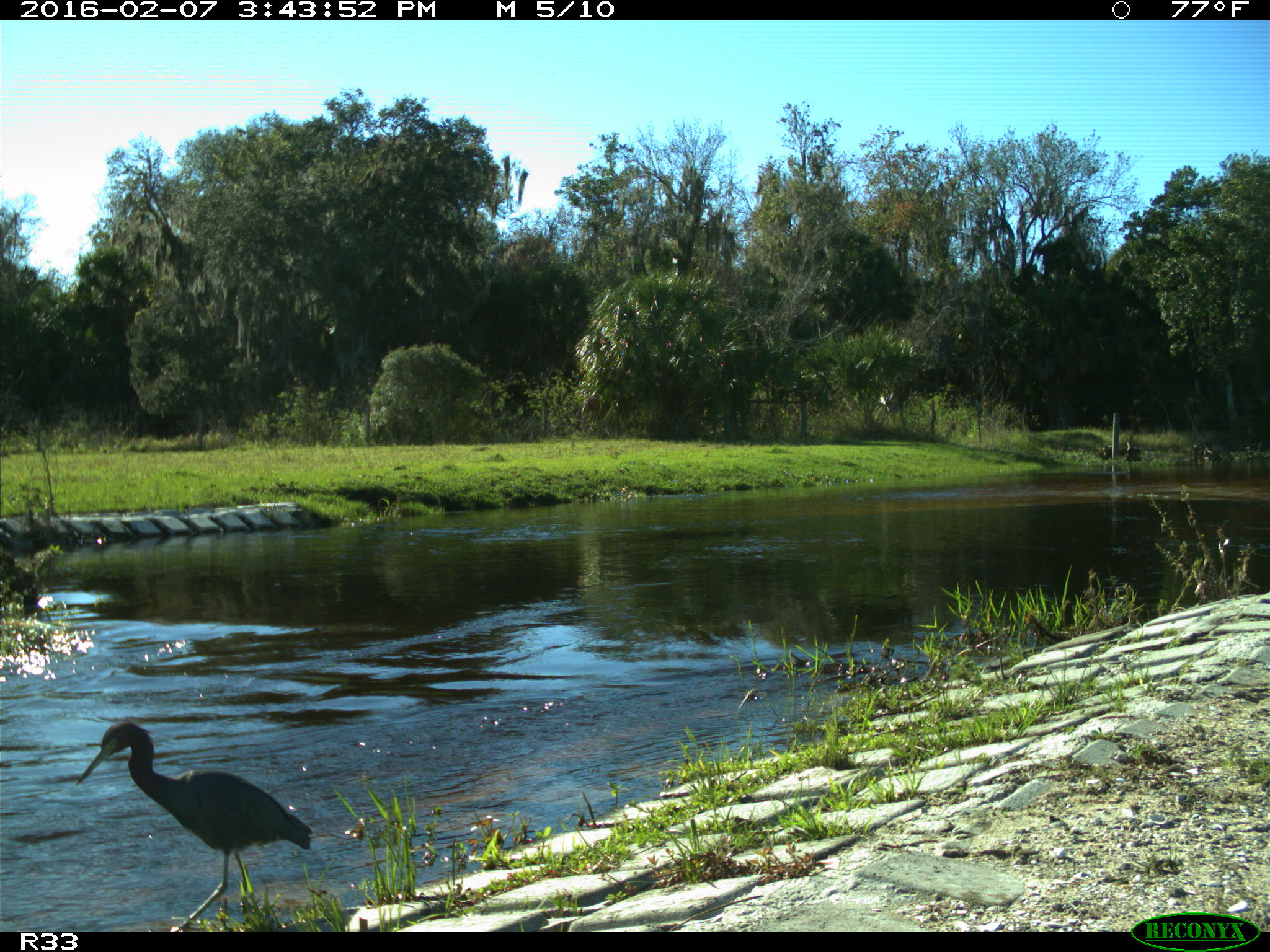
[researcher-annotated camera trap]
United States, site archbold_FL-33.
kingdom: Animalia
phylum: Chordata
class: Aves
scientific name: Aves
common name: birds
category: unidentified bird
Unidentified bird (birds) (Aves).